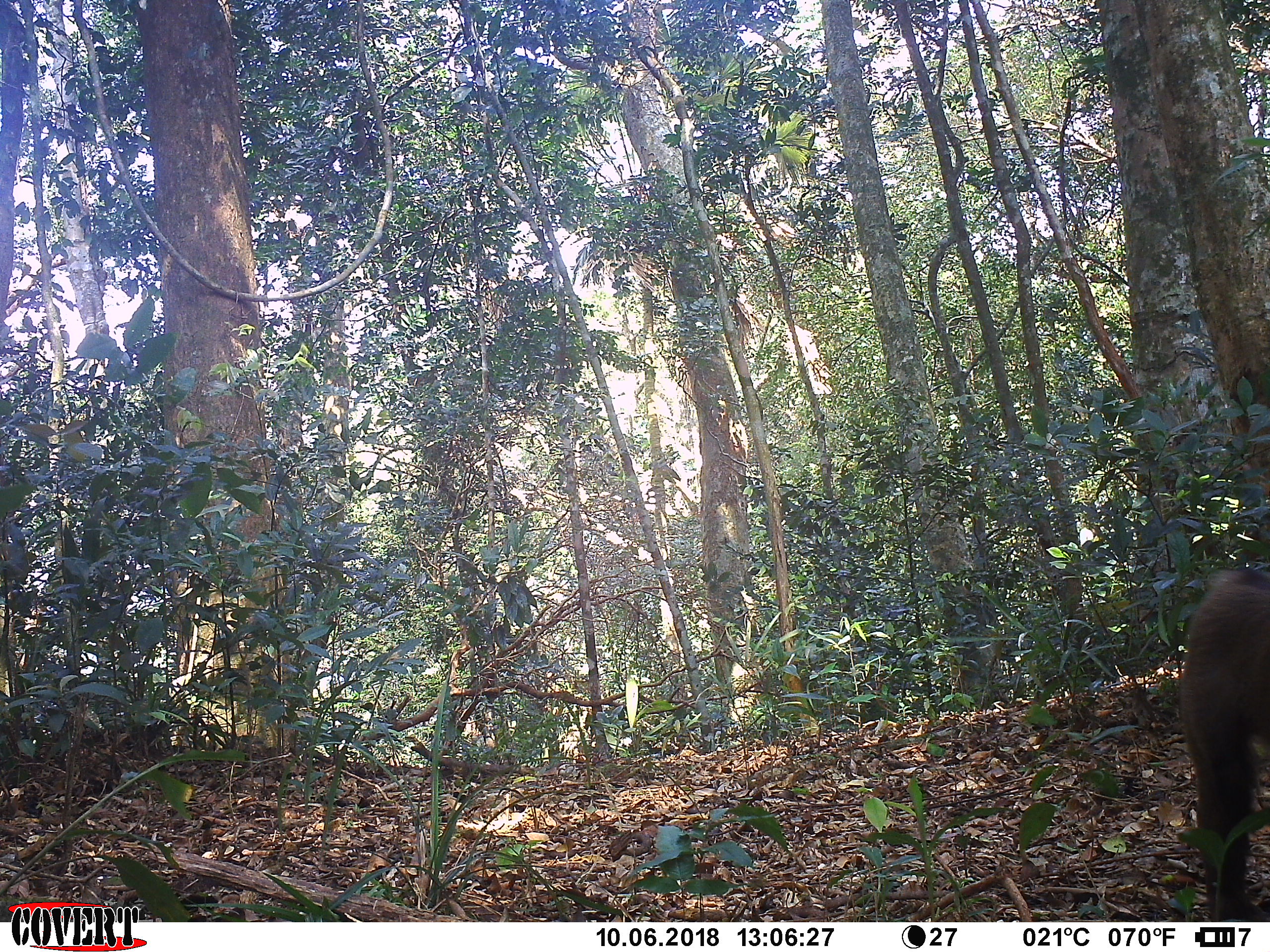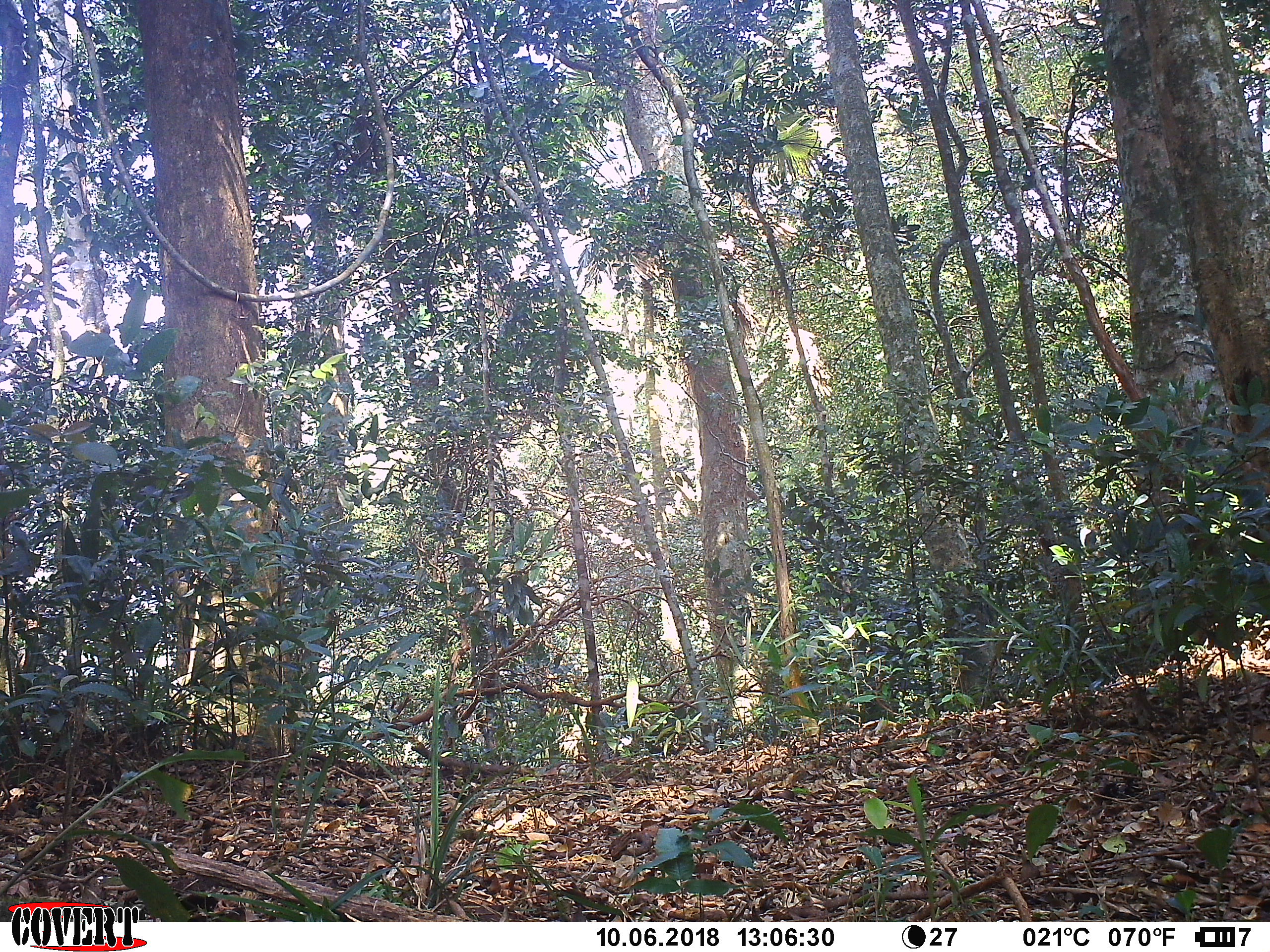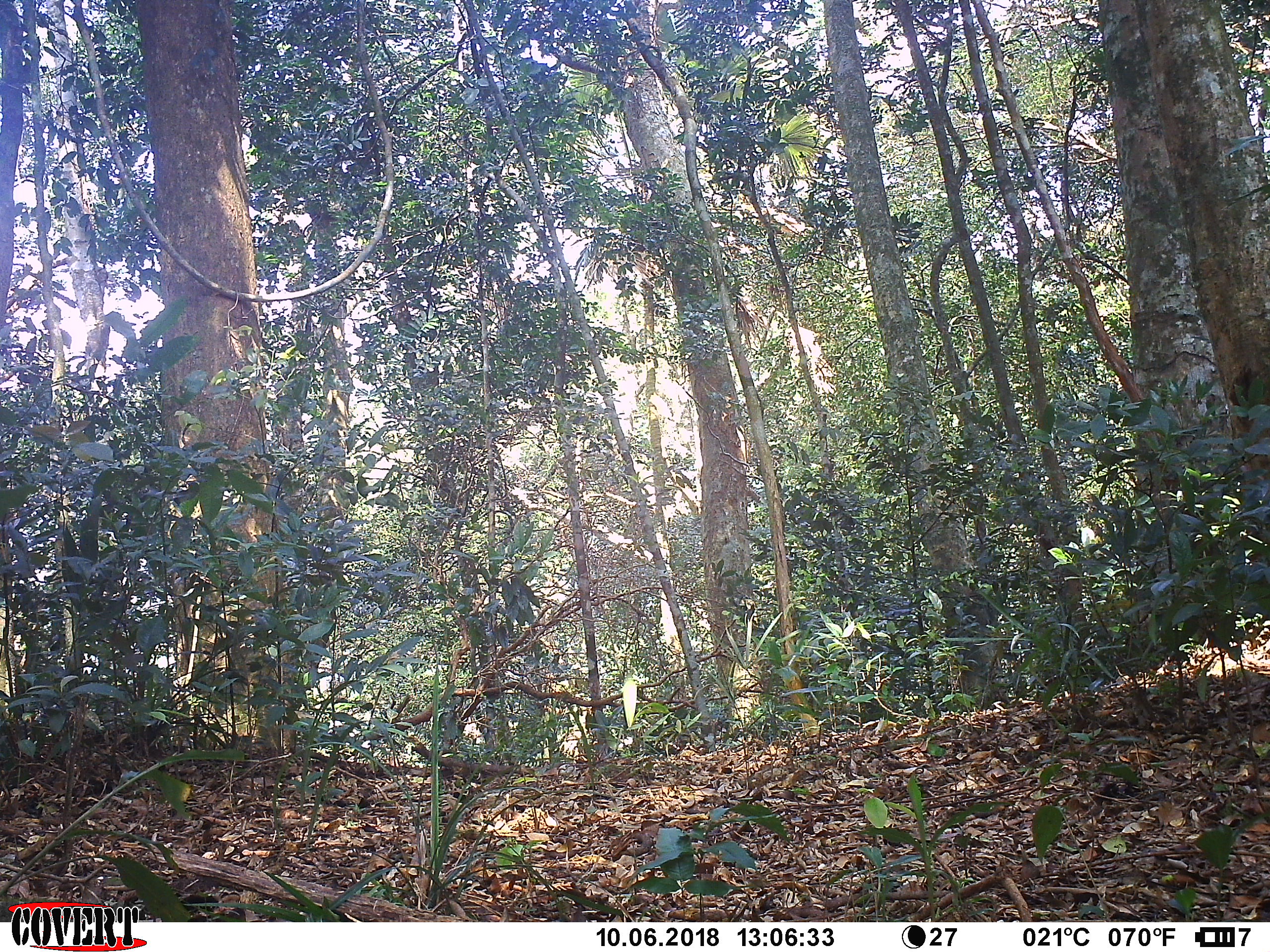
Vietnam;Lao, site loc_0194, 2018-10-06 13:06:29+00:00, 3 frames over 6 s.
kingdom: Animalia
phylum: Chordata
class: Mammalia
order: Primates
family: Cercopithecidae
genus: Macaca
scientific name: Macaca nemestrina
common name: pig-tailed macaque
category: pig tailed macaque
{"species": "pig tailed macaque (pig-tailed macaque) (Macaca nemestrina)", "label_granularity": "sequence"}